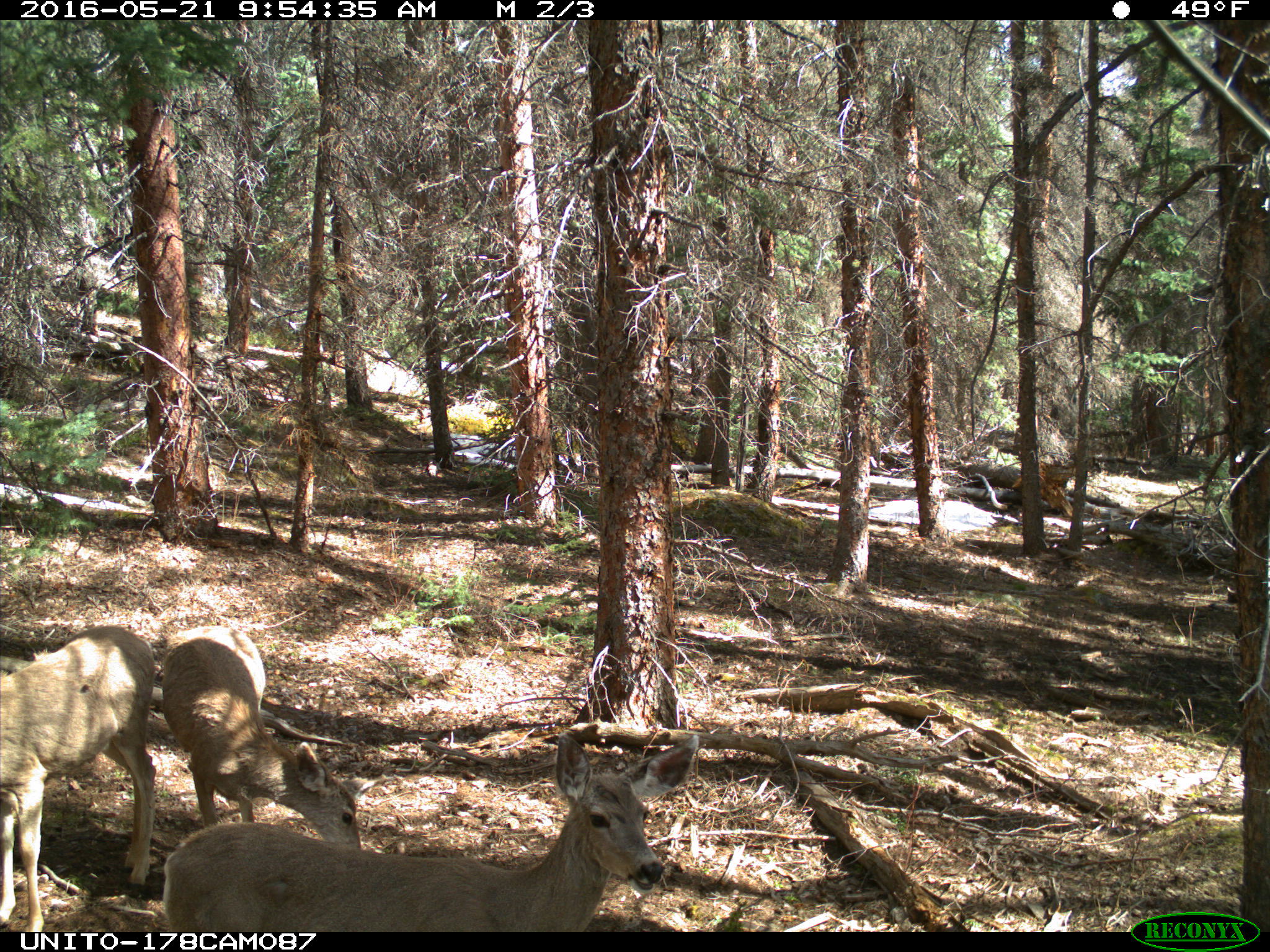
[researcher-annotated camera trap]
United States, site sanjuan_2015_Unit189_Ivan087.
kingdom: Animalia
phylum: Chordata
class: Mammalia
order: Artiodactyla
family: Cervidae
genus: Odocoileus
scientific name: Odocoileus hemionus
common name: mule deer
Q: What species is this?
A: Odocoileus hemionus (mule deer).